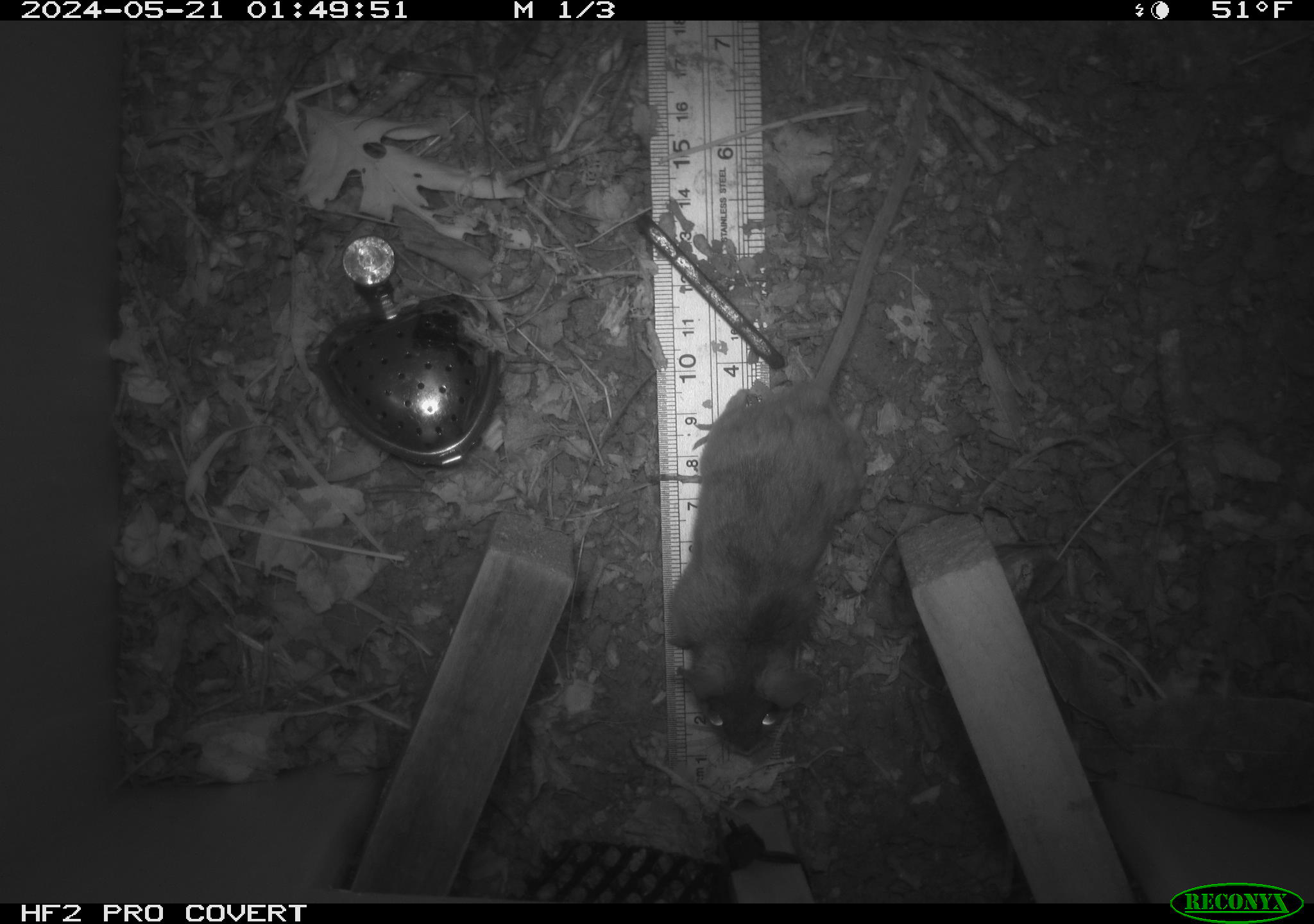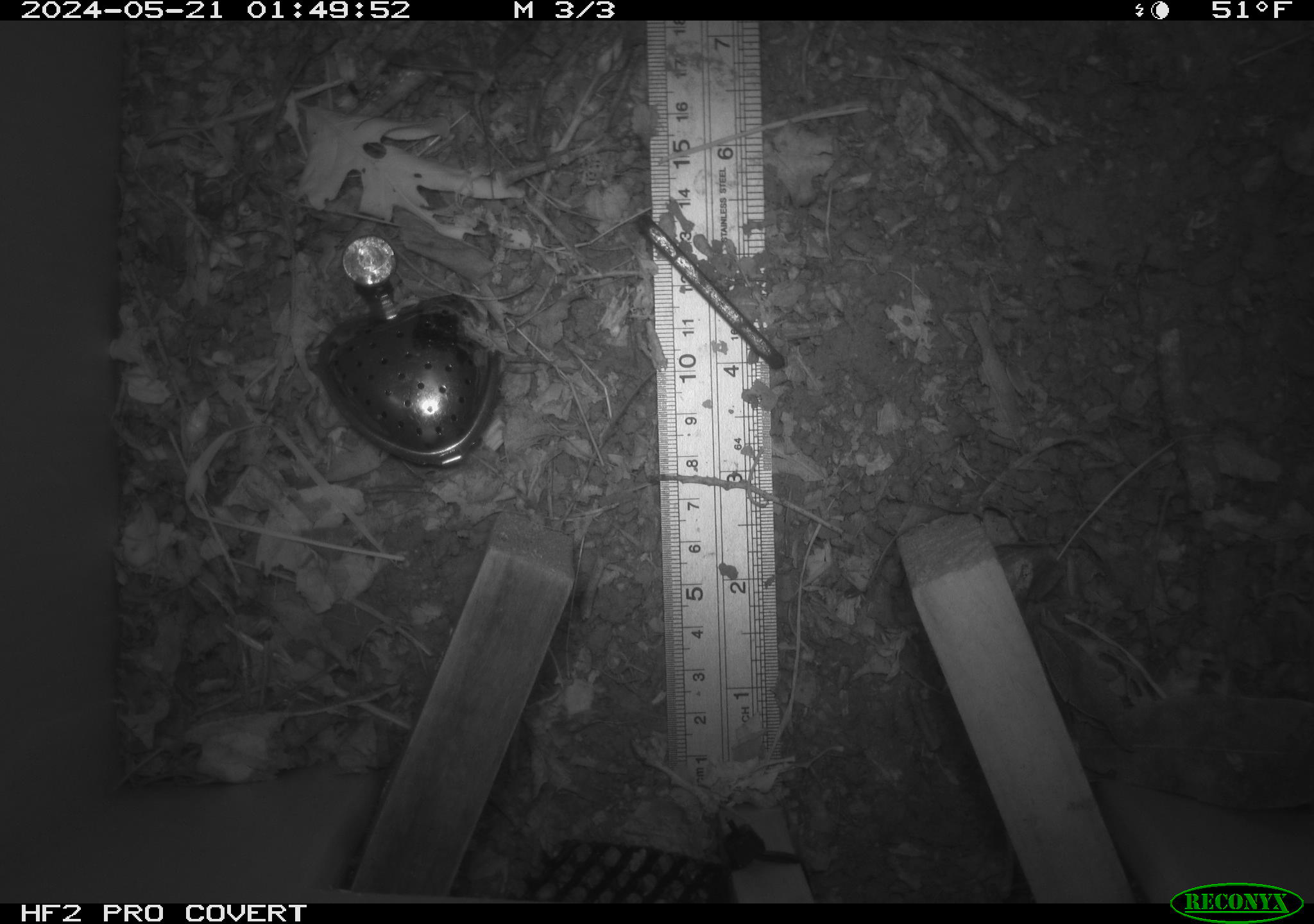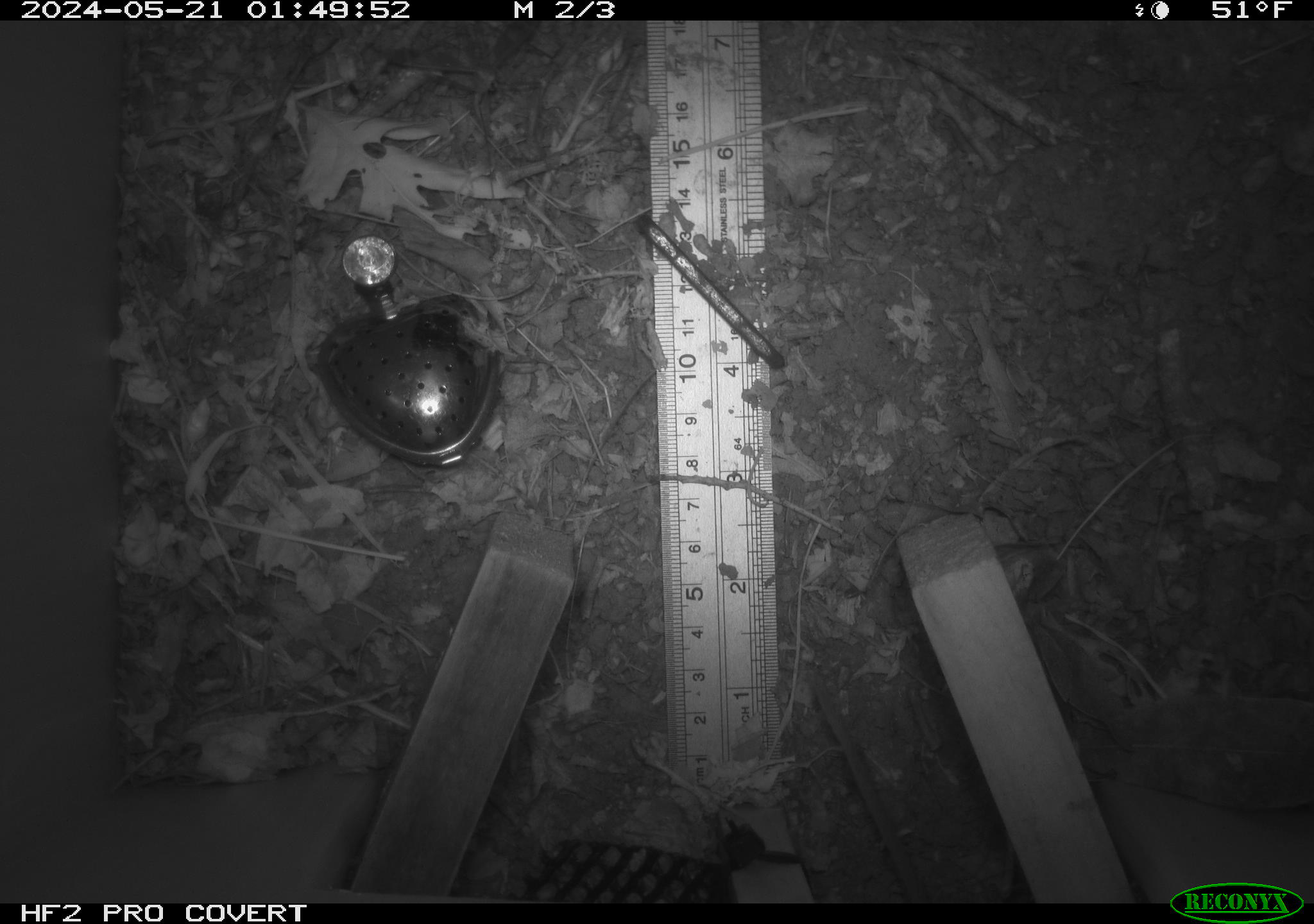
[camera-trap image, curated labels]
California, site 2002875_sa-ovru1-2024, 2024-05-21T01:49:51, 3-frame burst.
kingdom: Animalia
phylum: Chordata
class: Mammalia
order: Rodentia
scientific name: Rodentia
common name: rodent